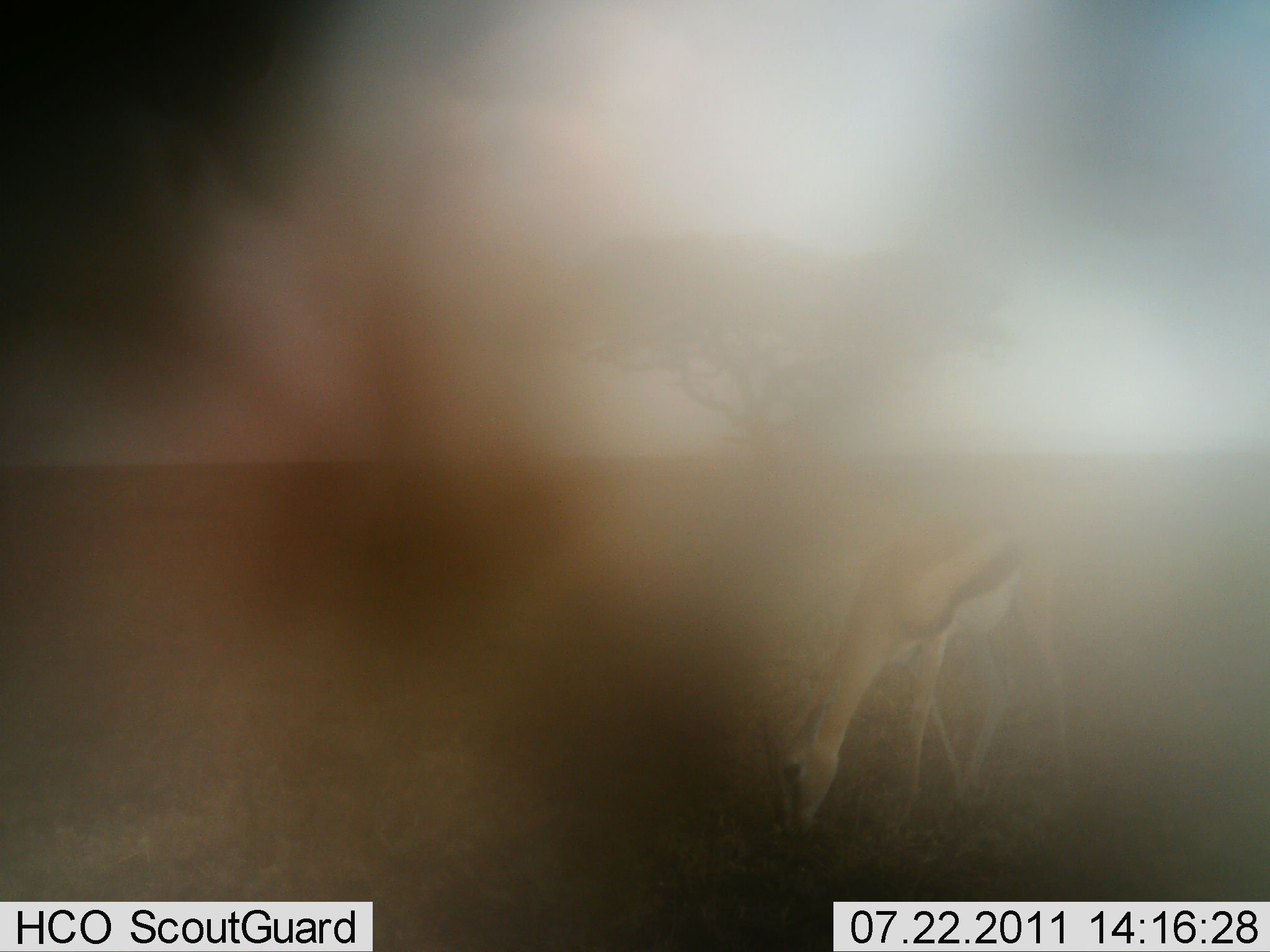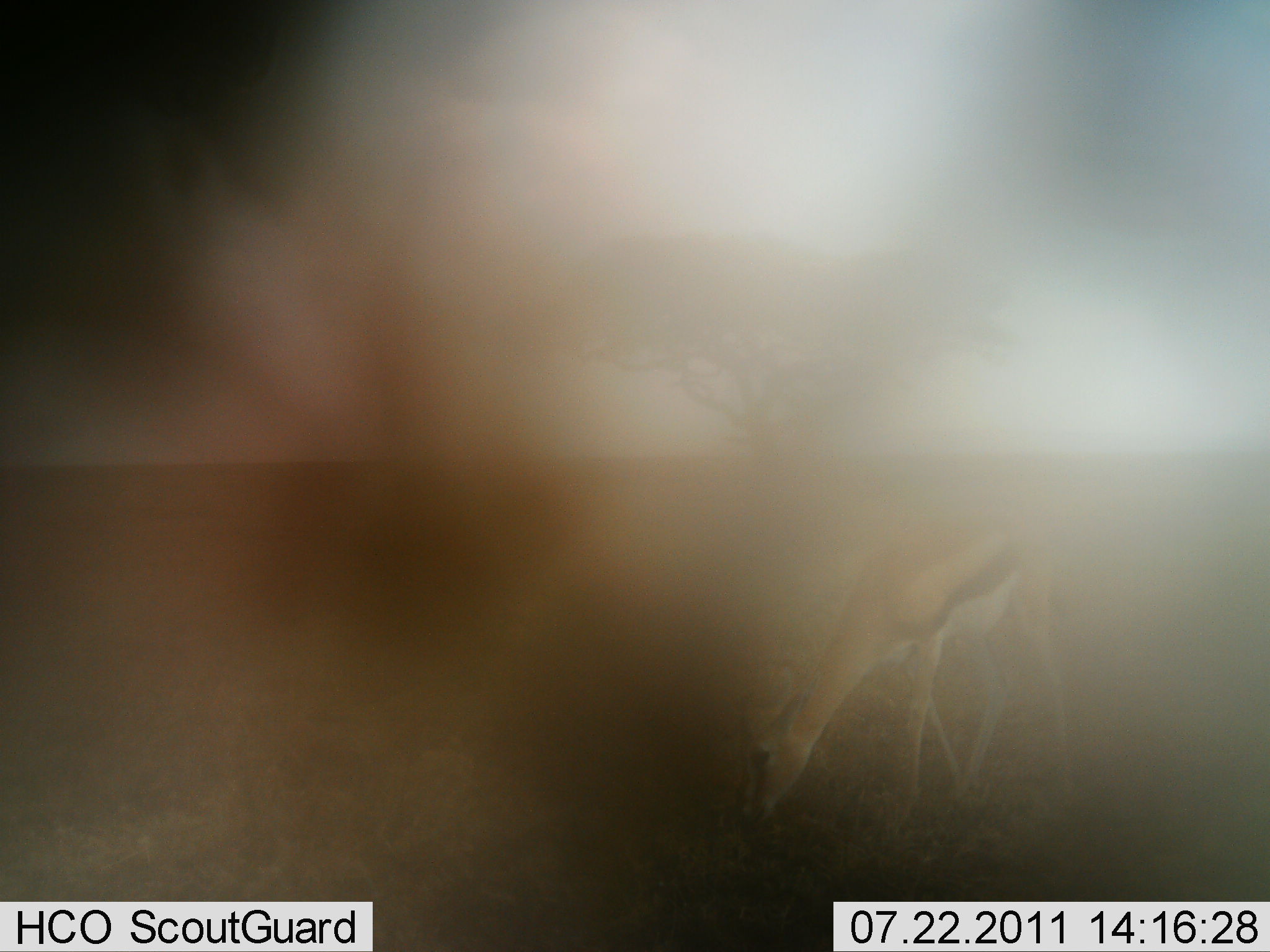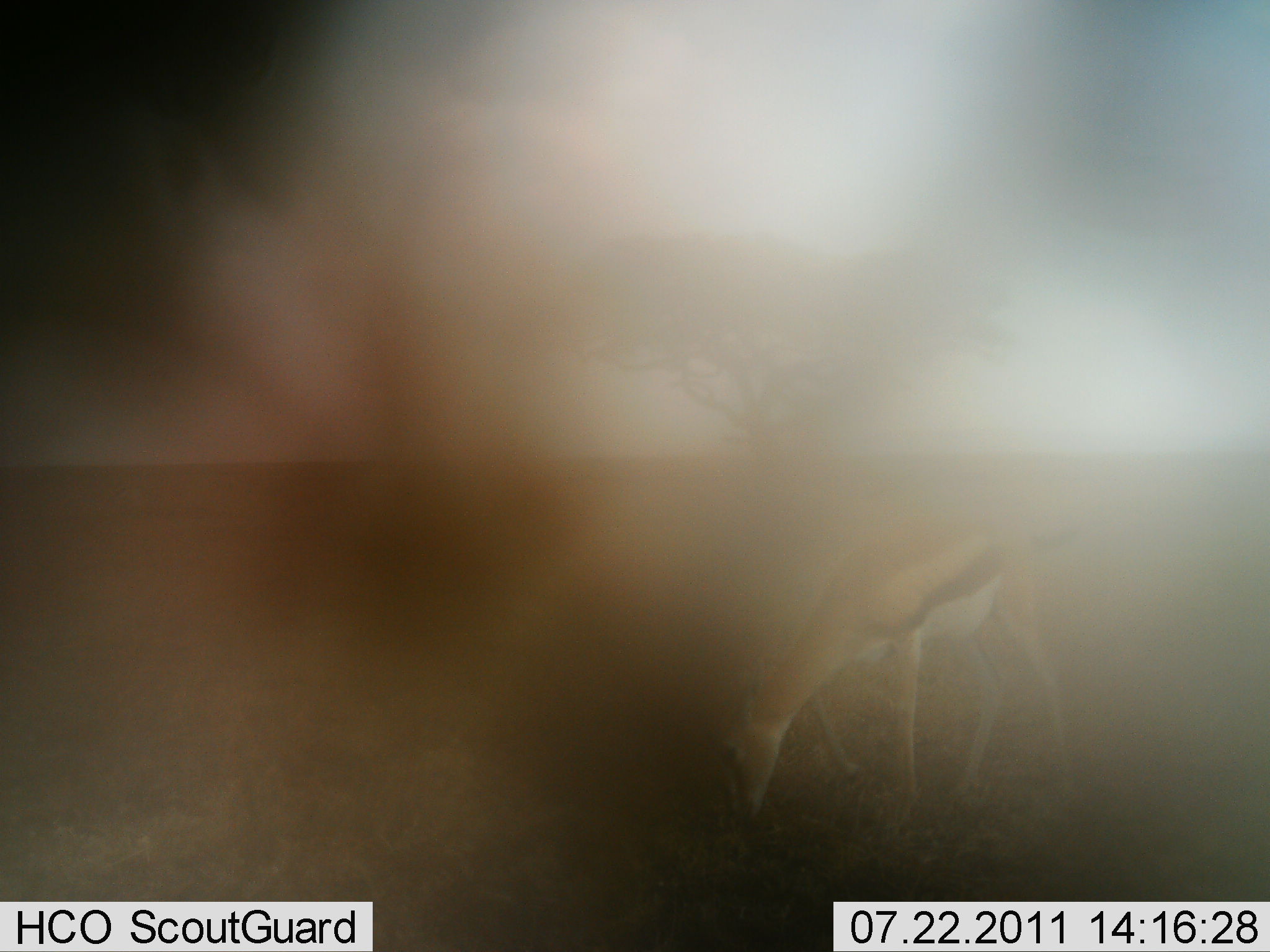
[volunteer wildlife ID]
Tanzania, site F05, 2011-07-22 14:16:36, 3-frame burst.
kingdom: Animalia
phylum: Chordata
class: Mammalia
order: Artiodactyla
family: Bovidae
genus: Eudorcas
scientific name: Eudorcas thomsonii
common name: thomson's gazelle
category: gazellethomsons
Gazellethomsons (thomson's gazelle) (Eudorcas thomsonii), count 1. Behavior (volunteer vote fractions): standing 27%, resting 0%, moving 9%, interacting 0%. Young present (vote fraction): 9%. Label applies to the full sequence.